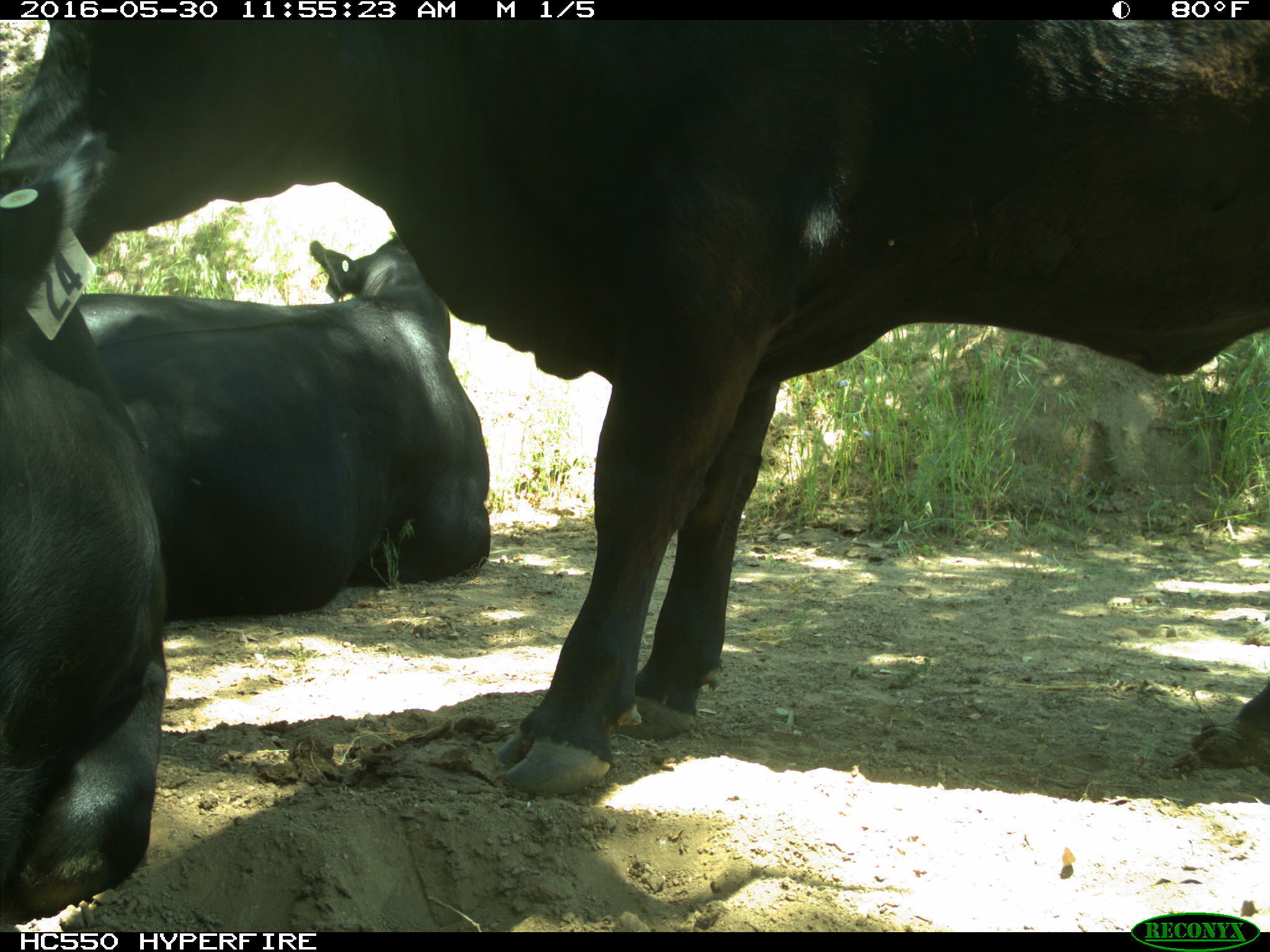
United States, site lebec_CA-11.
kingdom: Animalia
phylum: Chordata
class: Mammalia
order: Artiodactyla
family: Bovidae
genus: Bos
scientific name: Bos taurus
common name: domestic cow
Bos taurus (domestic cow).